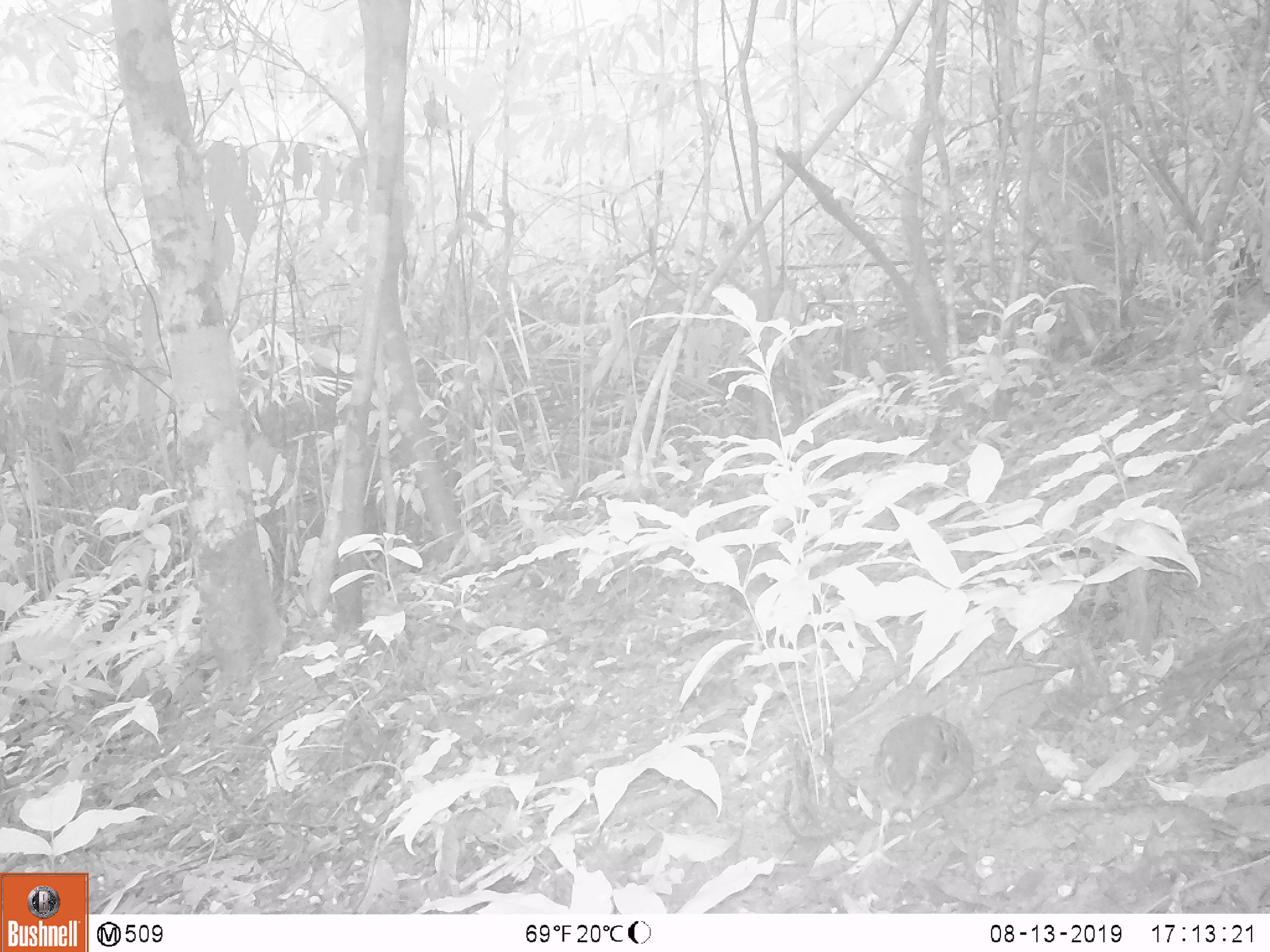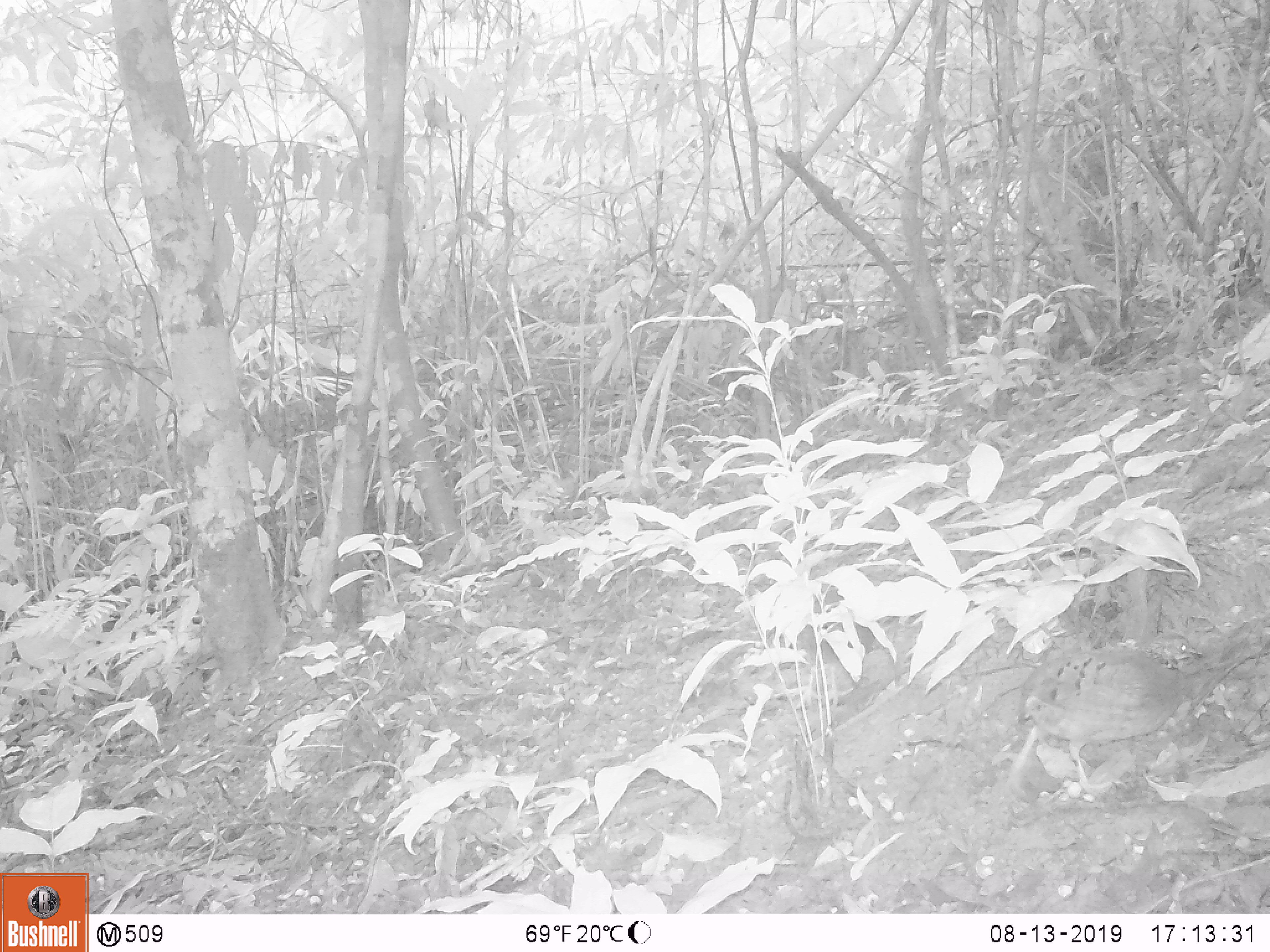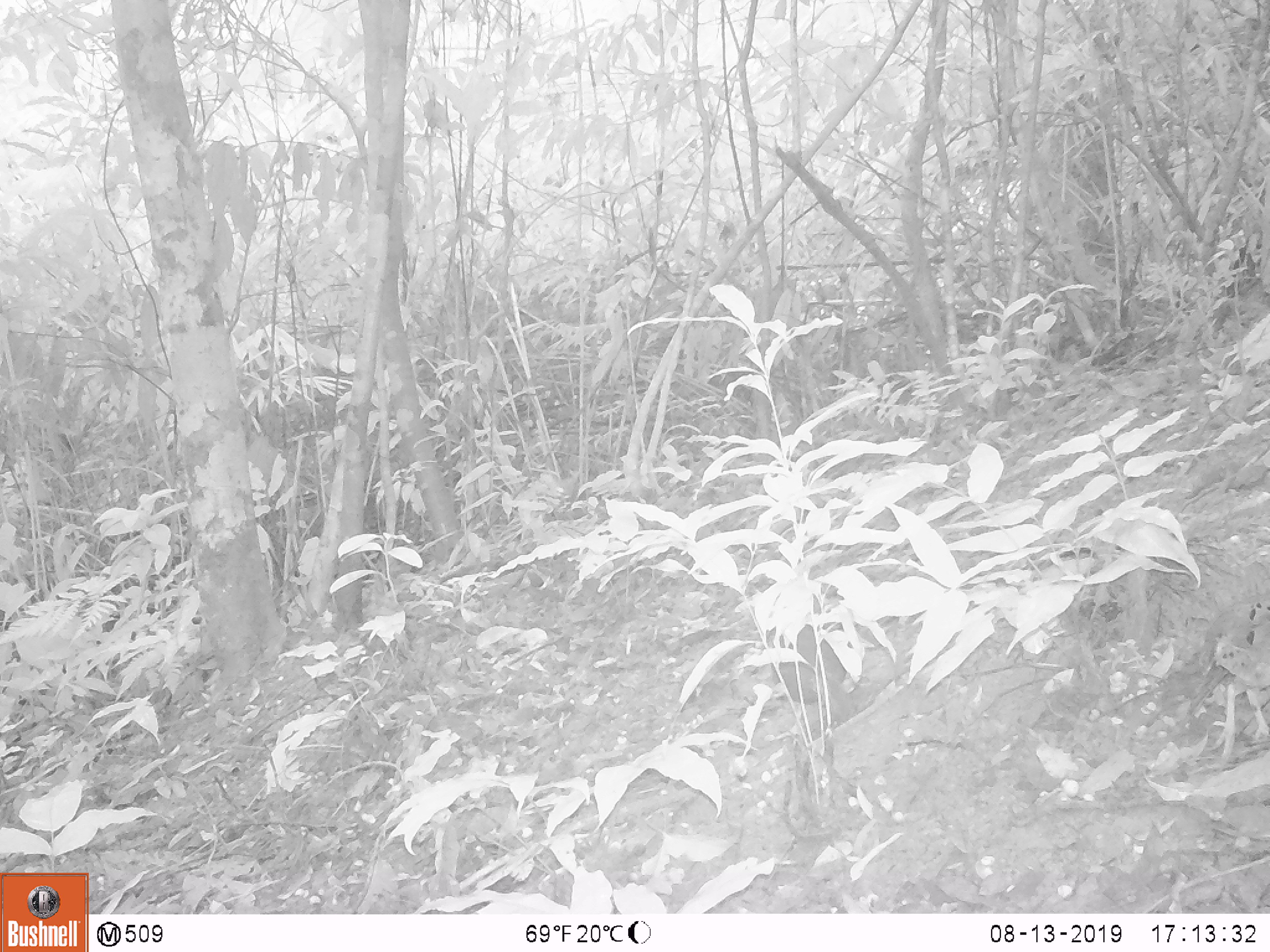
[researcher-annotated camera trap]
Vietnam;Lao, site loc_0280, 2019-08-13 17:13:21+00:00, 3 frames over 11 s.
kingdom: Animalia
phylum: Chordata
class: Aves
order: Galliformes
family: Phasianidae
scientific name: Phasianidae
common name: partridge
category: unidentified partridge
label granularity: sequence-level